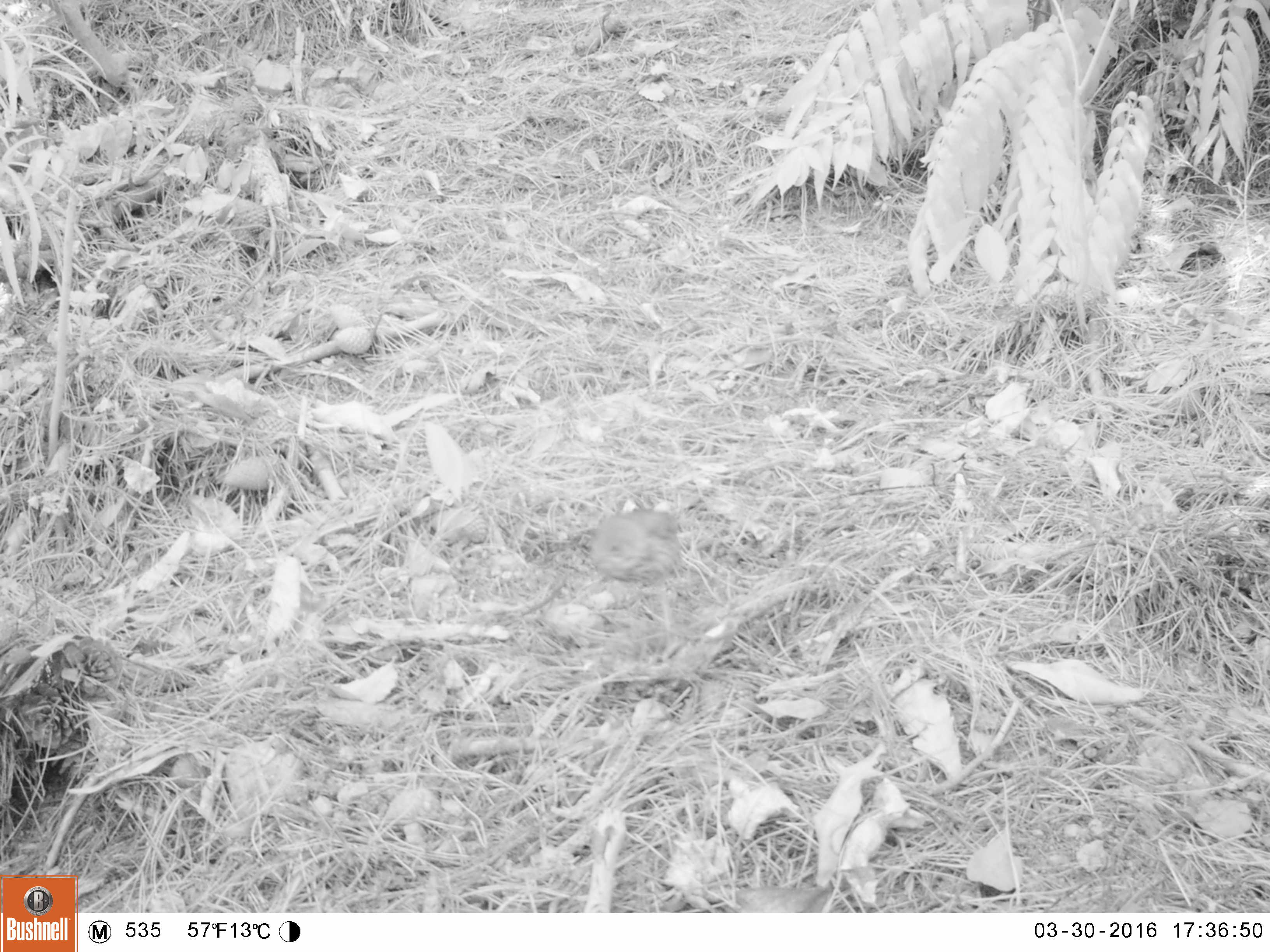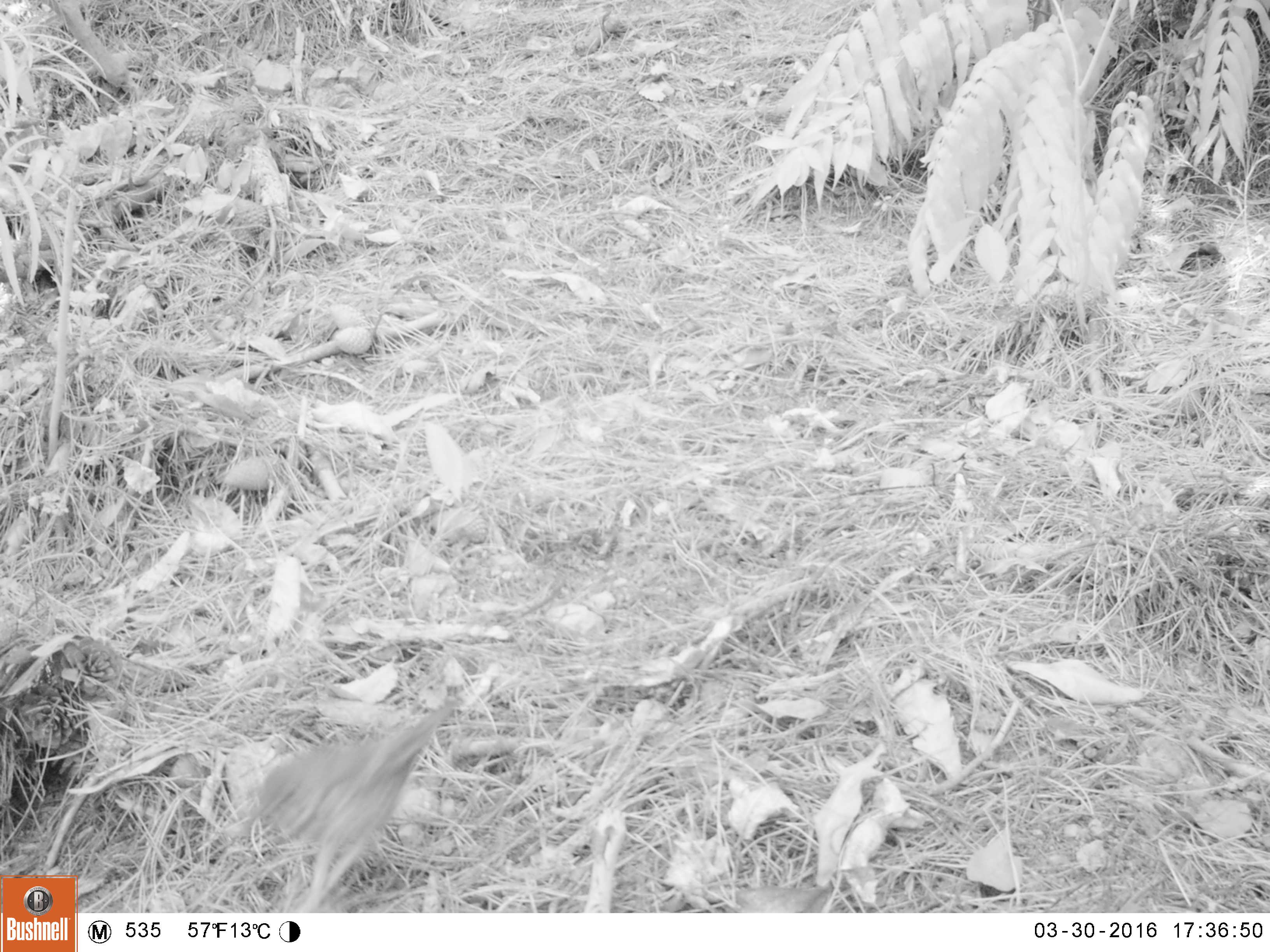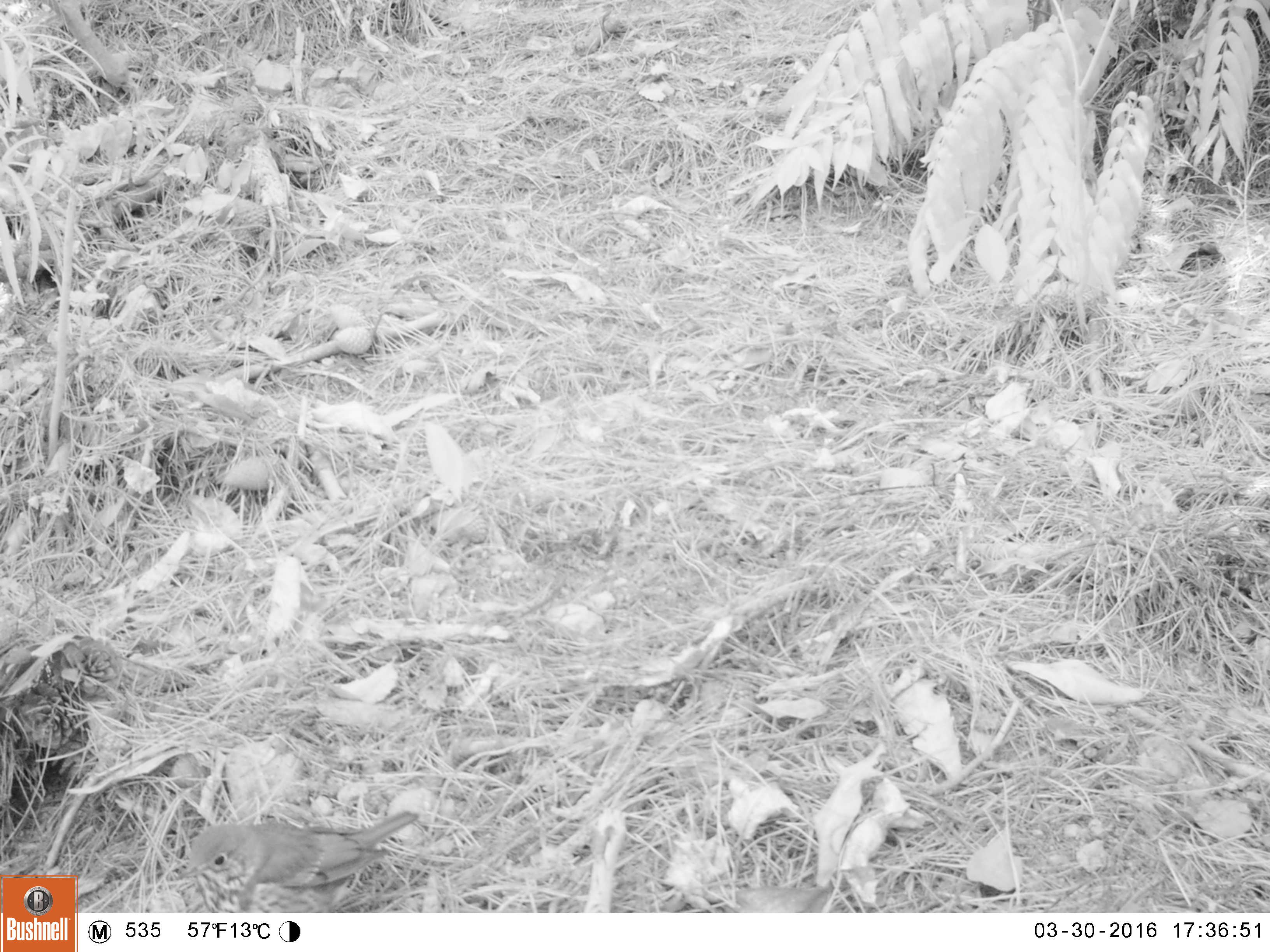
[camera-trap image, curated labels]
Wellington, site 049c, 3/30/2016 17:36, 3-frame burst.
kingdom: Animalia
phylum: Chordata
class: Aves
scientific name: Aves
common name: bird